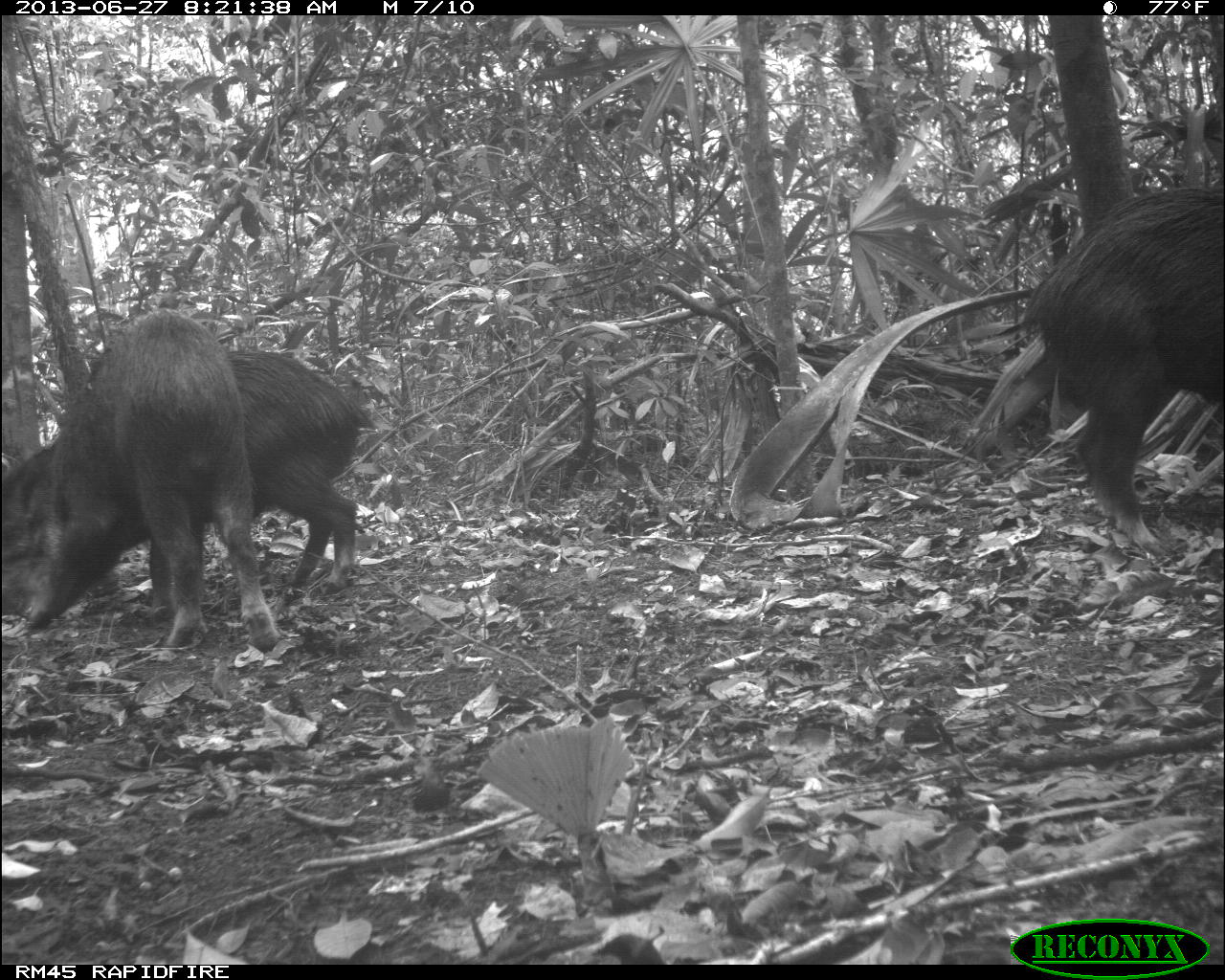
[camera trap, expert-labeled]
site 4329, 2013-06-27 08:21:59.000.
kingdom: Animalia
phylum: Chordata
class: Mammalia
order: Artiodactyla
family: Tayassuidae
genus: Tayassu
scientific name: Tayassu pecari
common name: white-lipped peccary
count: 4